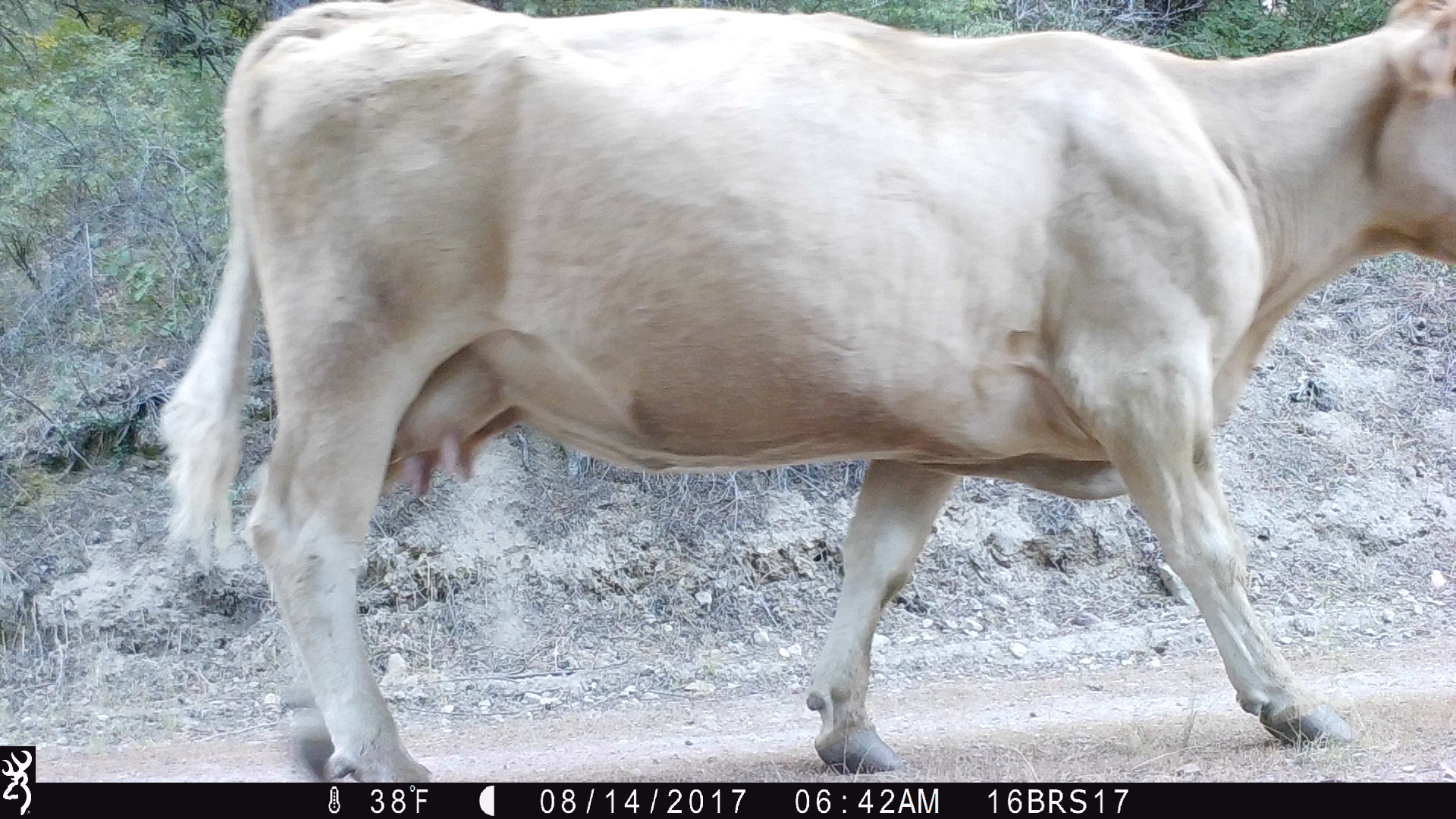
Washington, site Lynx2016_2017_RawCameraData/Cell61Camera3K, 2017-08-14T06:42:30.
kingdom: Animalia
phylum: Chordata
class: Mammalia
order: Artiodactyla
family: Bovidae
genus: Bos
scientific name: Bos taurus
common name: domestic cattle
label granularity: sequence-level